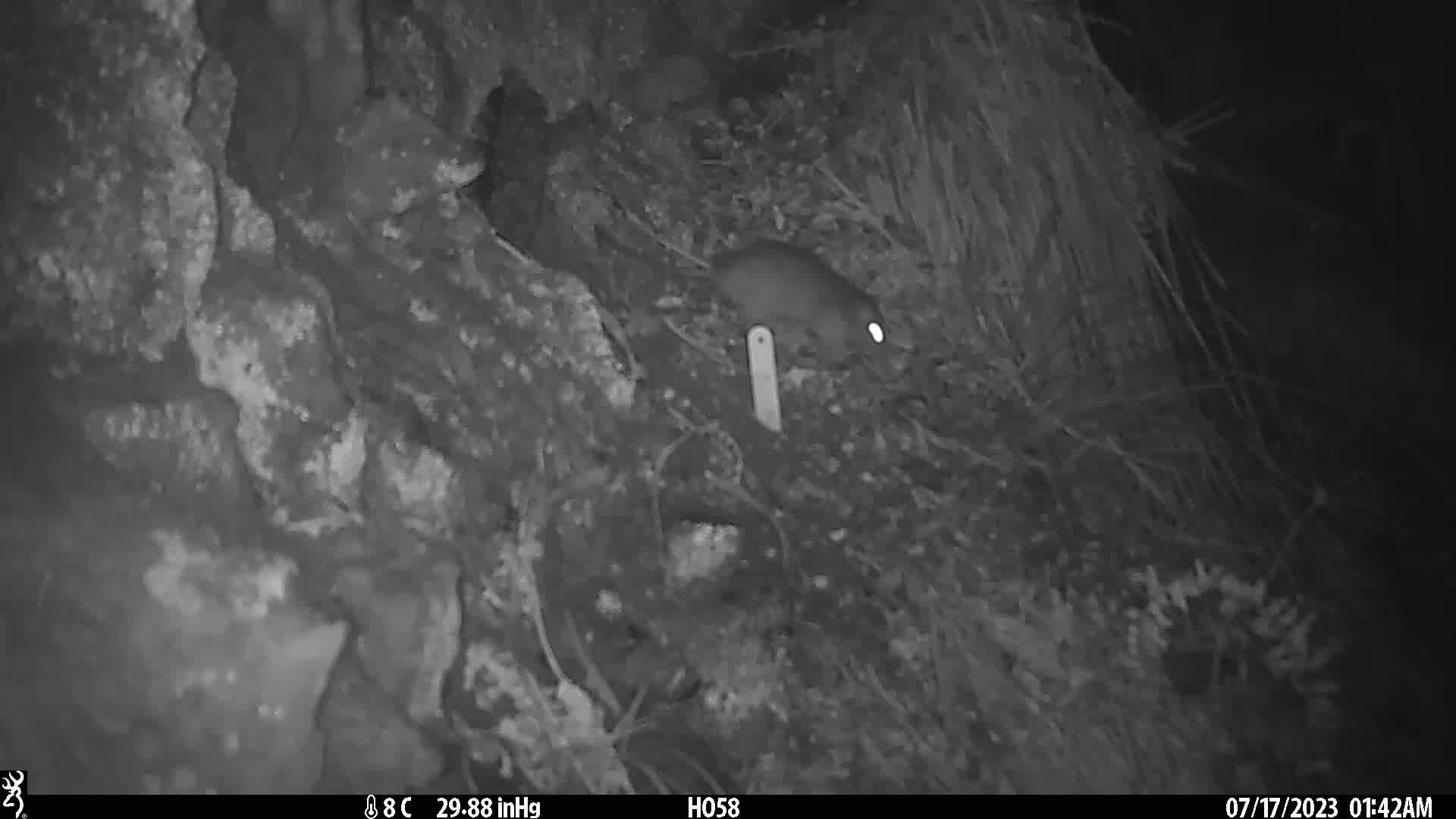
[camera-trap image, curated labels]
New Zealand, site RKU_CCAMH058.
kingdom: Animalia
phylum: Chordata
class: Mammalia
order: Rodentia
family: Muridae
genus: Rattus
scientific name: Rattus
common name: rat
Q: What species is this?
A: Rat (Rattus).